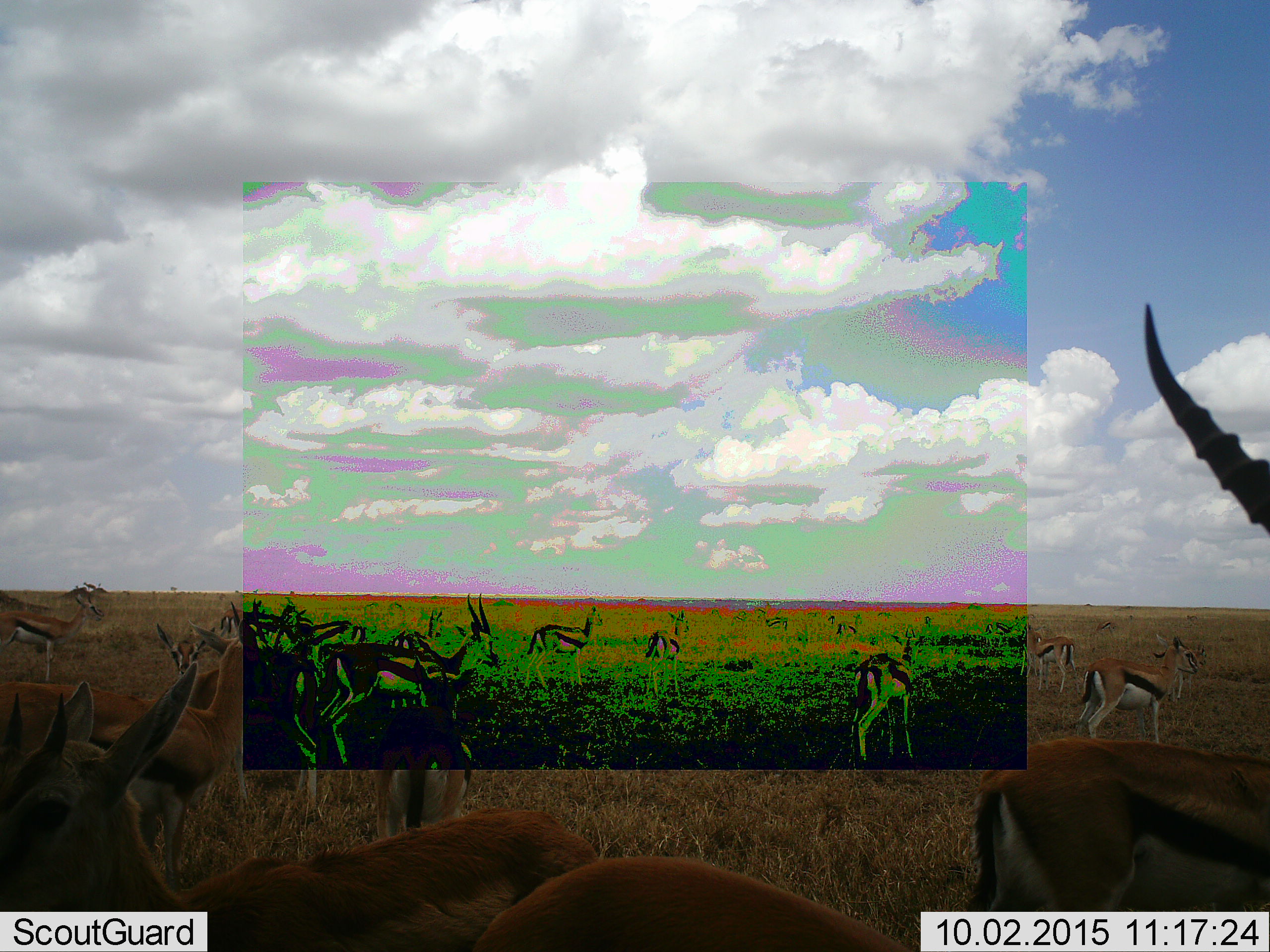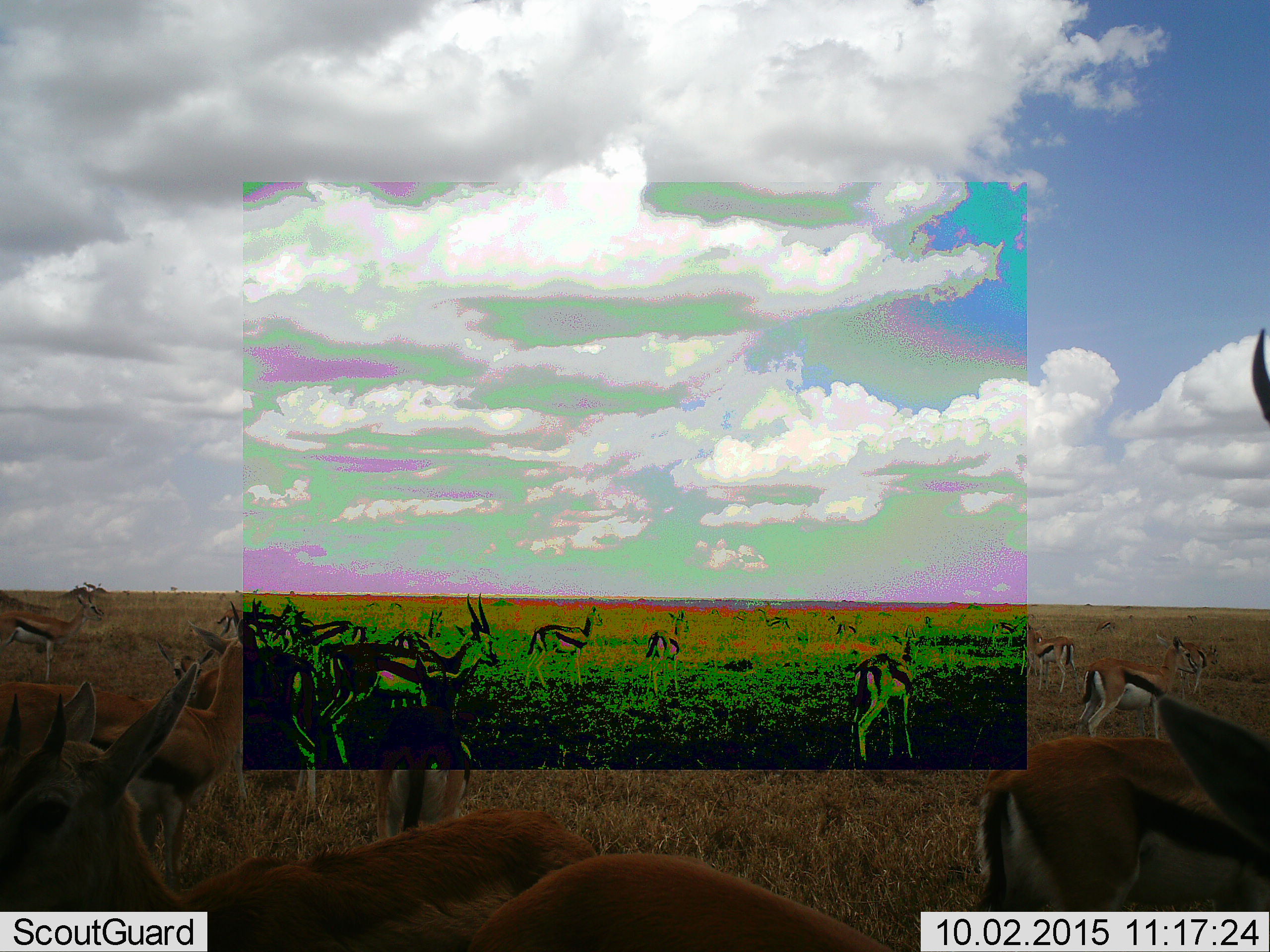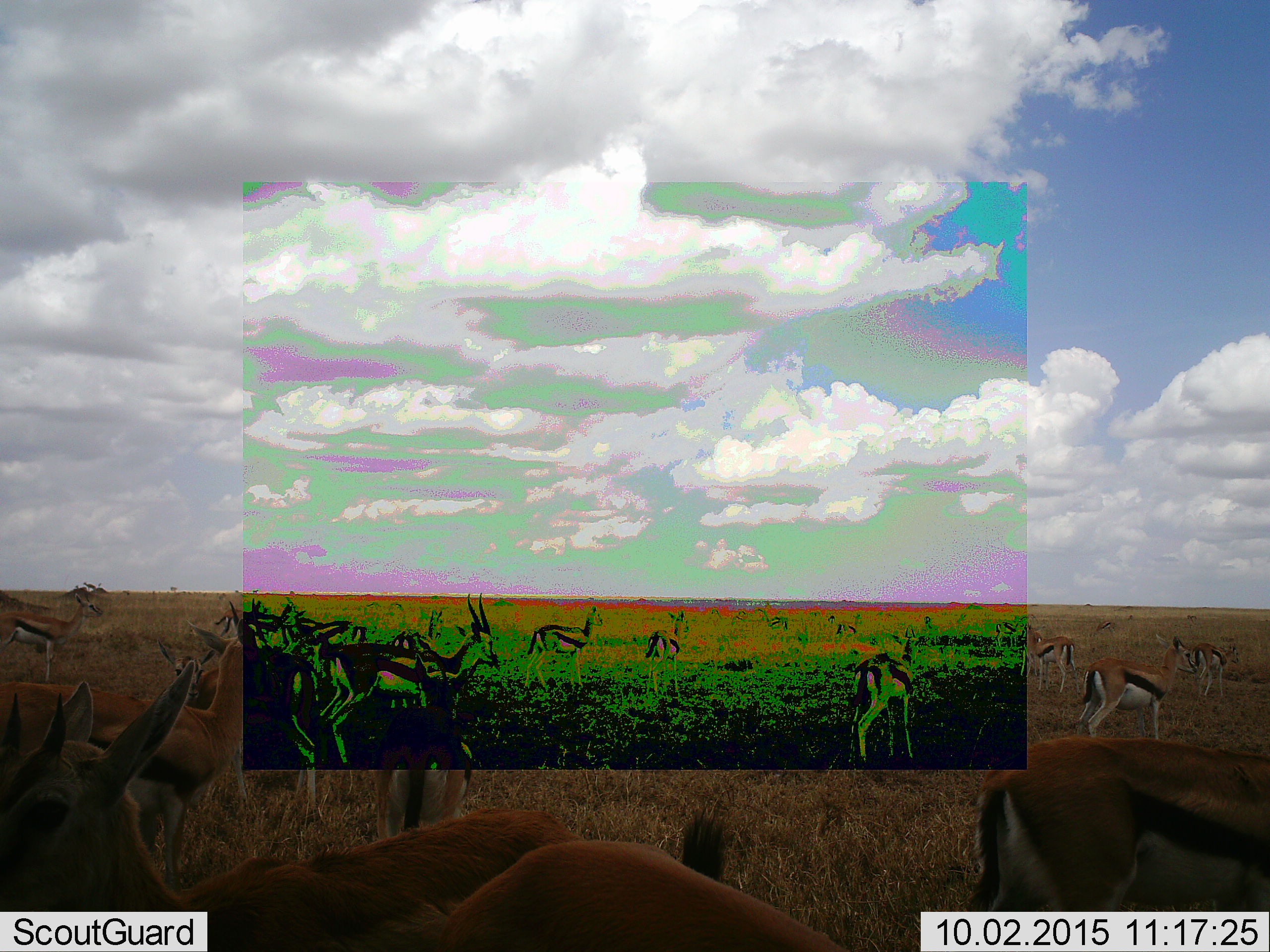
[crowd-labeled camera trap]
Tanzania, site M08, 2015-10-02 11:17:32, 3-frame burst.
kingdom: Animalia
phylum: Chordata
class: Mammalia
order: Artiodactyla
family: Bovidae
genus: Eudorcas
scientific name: Eudorcas thomsonii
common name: thomson's gazelle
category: gazellethomsons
Gazellethomsons (thomson's gazelle) (Eudorcas thomsonii), count 11-50. Behavior (volunteer vote fractions): standing 100%, resting 0%, moving 11%, interacting 0%. Young present (vote fraction): 33%. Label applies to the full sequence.